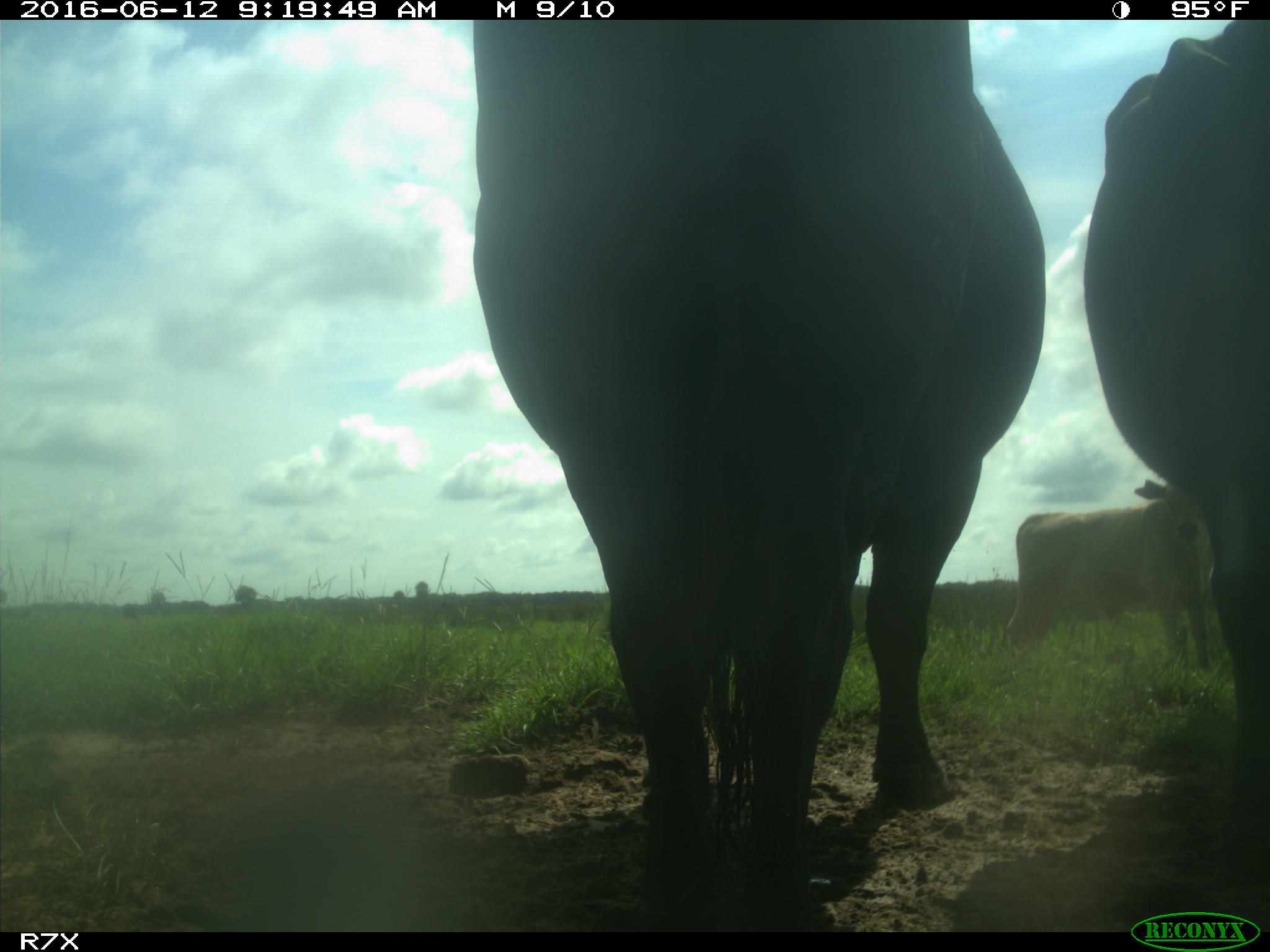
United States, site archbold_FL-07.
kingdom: Animalia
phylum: Chordata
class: Mammalia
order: Artiodactyla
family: Bovidae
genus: Bos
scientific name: Bos taurus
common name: domestic cow